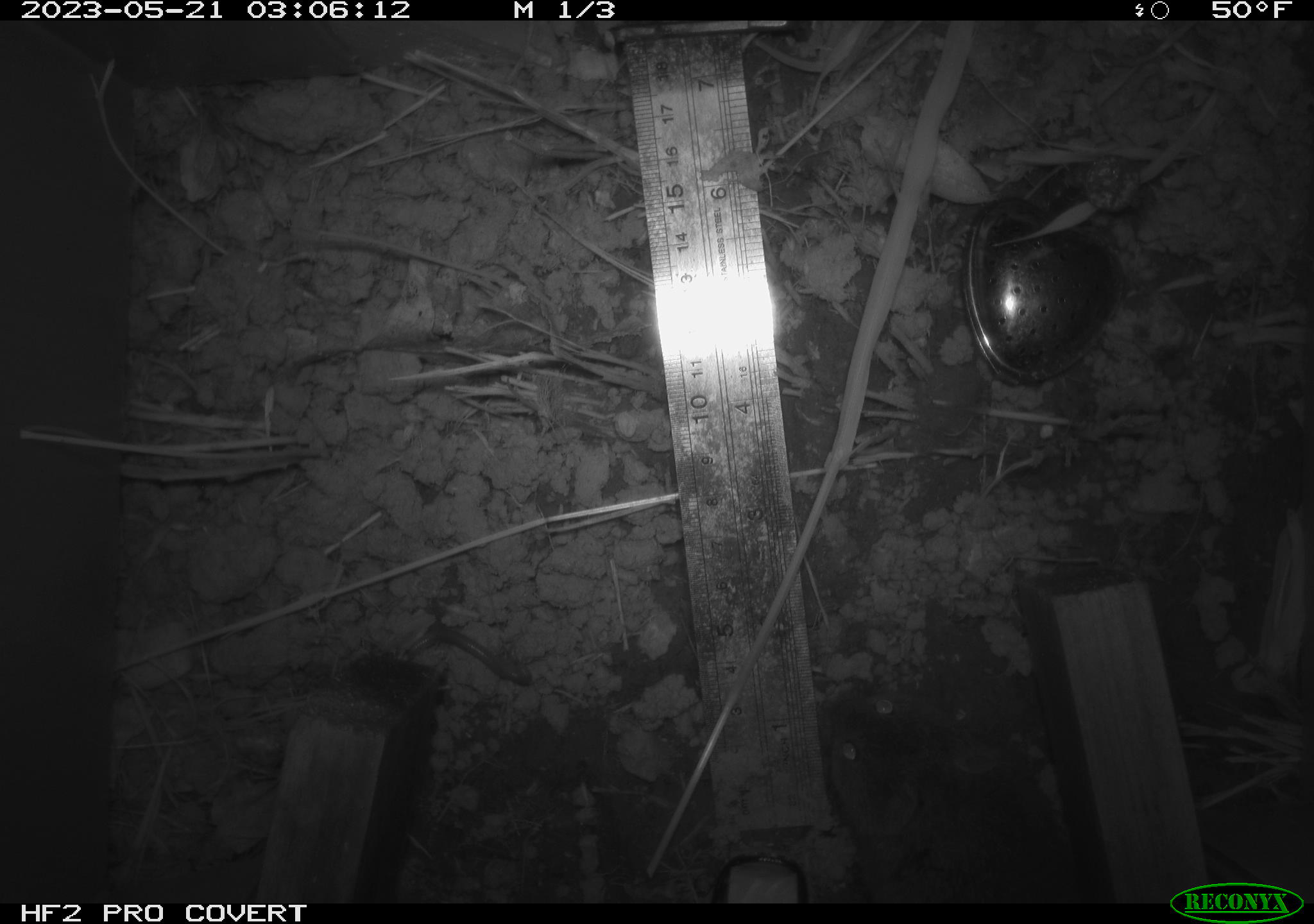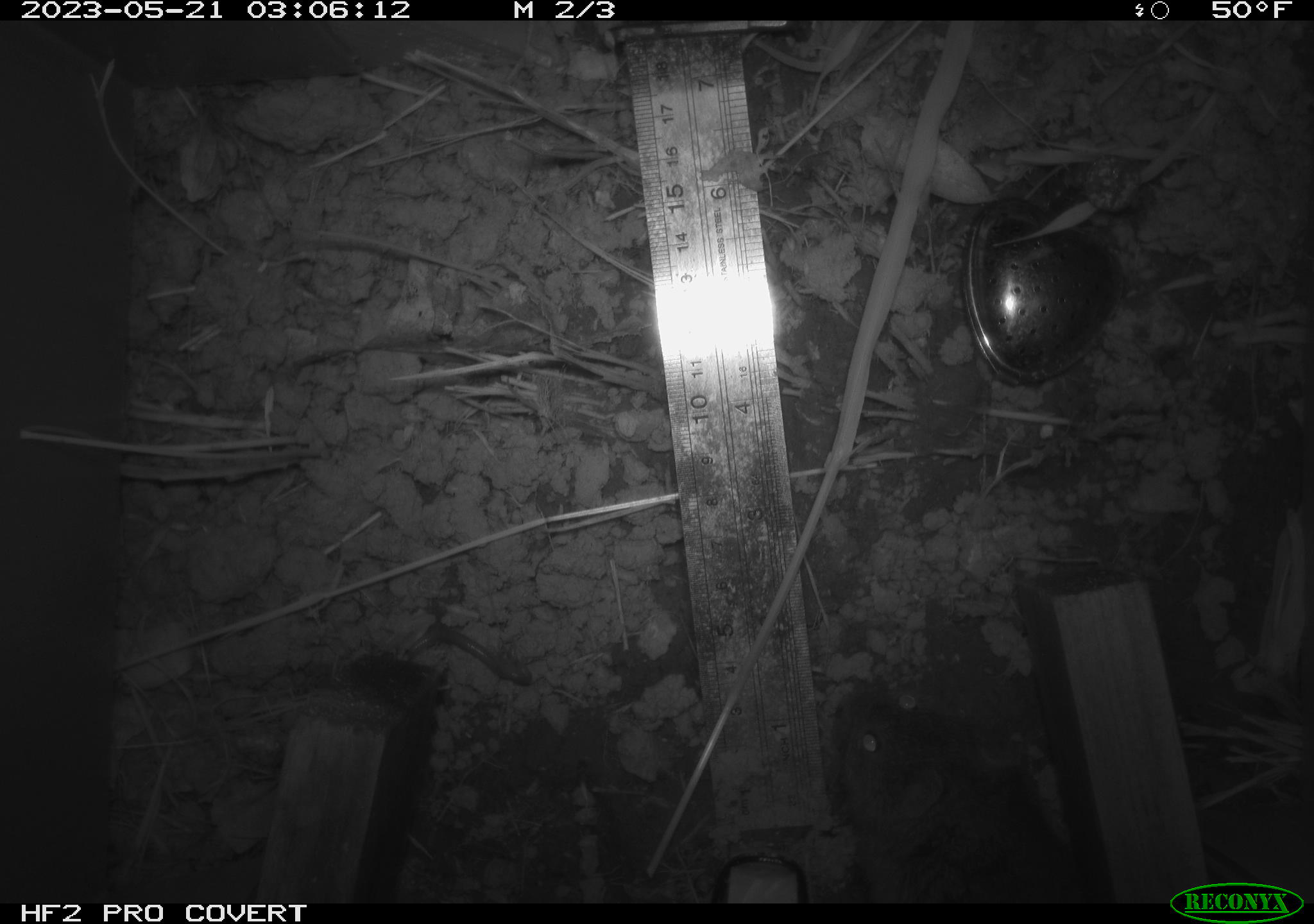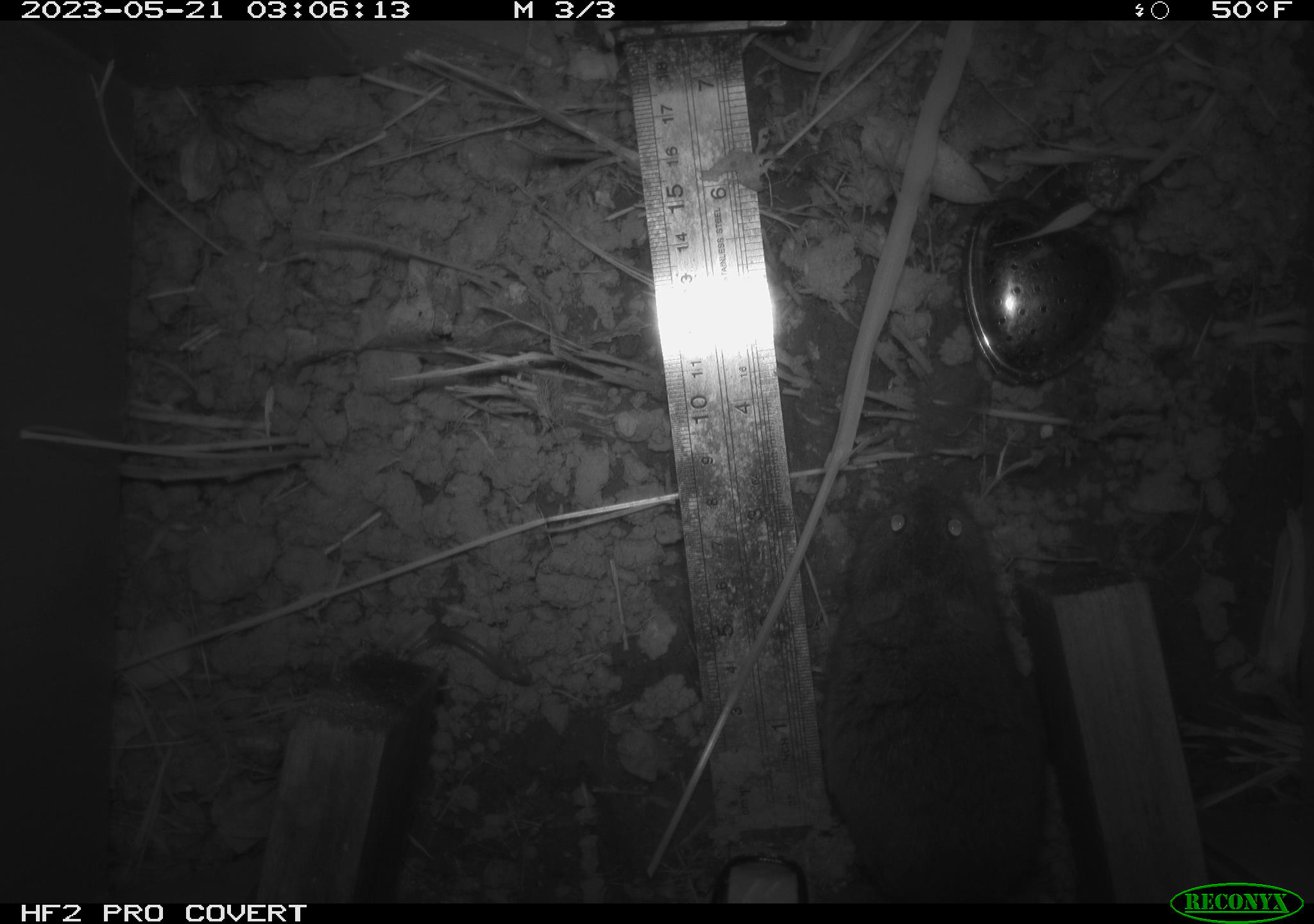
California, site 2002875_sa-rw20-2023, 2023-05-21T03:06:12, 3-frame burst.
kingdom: Animalia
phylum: Chordata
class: Mammalia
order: Rodentia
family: Cricetidae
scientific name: Arvicolinae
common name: voles, lemmings, and muskrats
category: arvicolinae subfamily